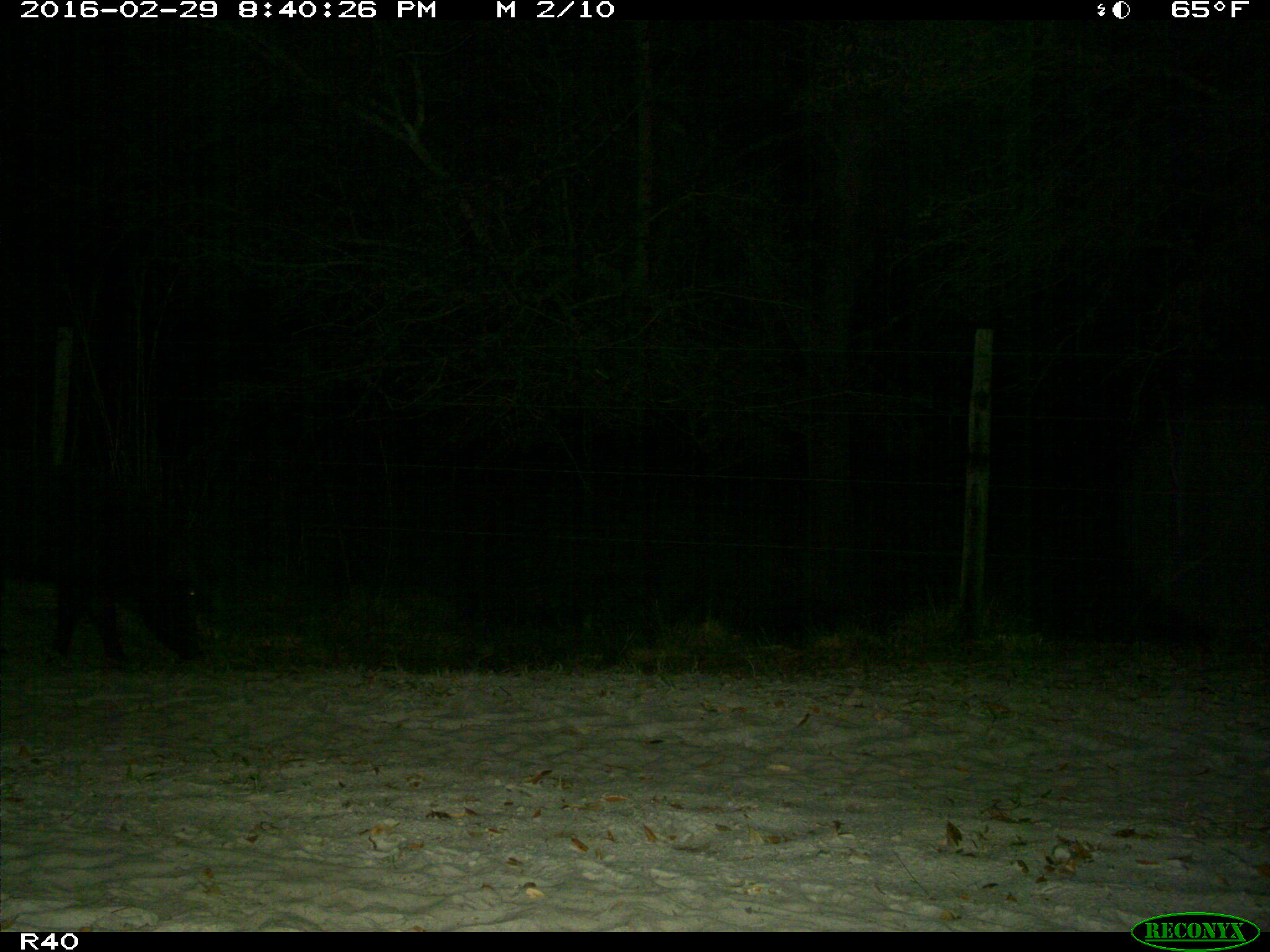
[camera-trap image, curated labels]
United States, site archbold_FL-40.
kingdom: Animalia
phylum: Chordata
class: Mammalia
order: Artiodactyla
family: Suidae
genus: Sus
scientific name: Sus scrofa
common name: wild boar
Sus scrofa (wild boar).